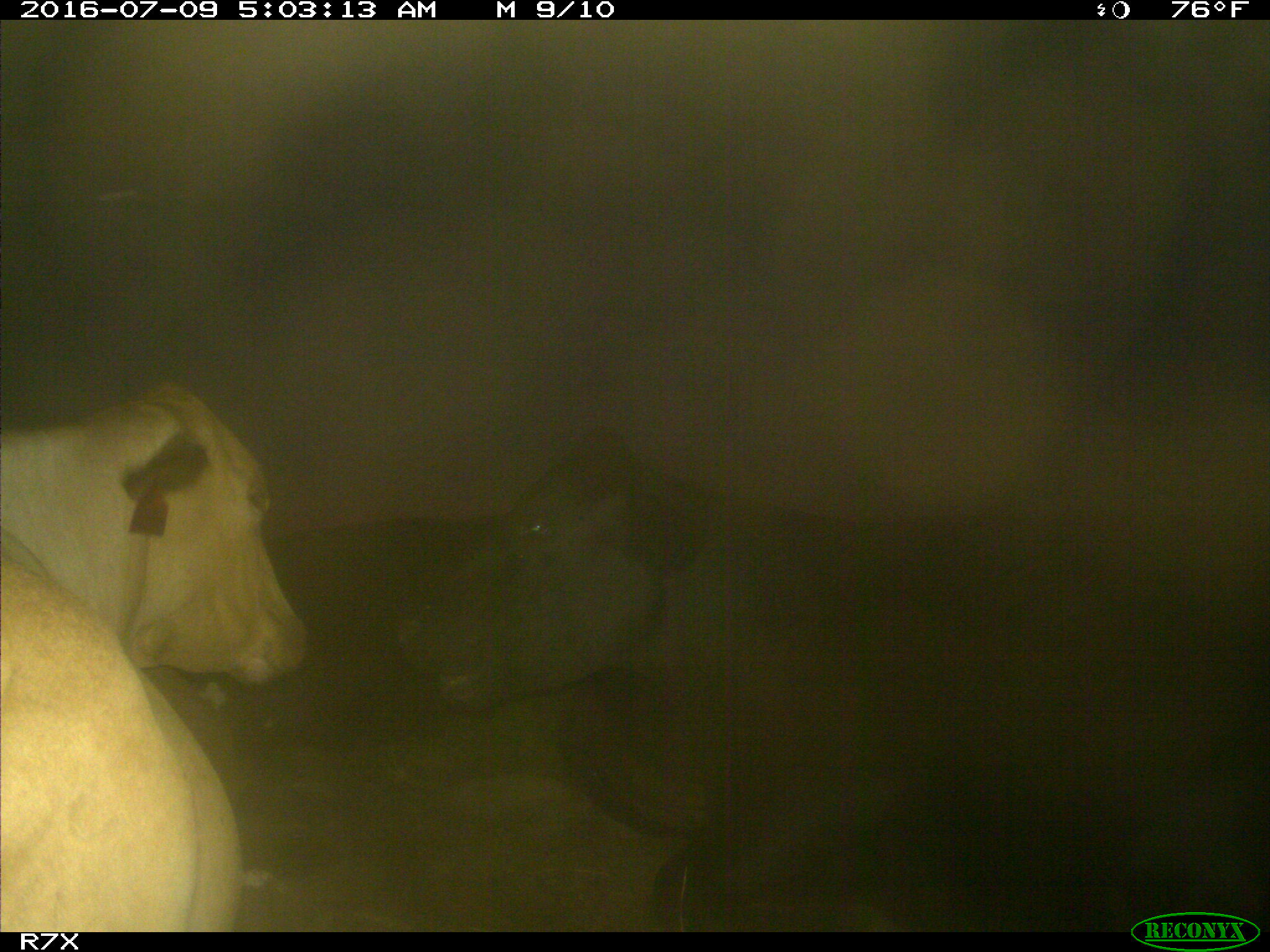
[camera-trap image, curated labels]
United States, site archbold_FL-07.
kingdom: Animalia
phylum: Chordata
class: Mammalia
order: Artiodactyla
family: Bovidae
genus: Bos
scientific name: Bos taurus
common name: domestic cow